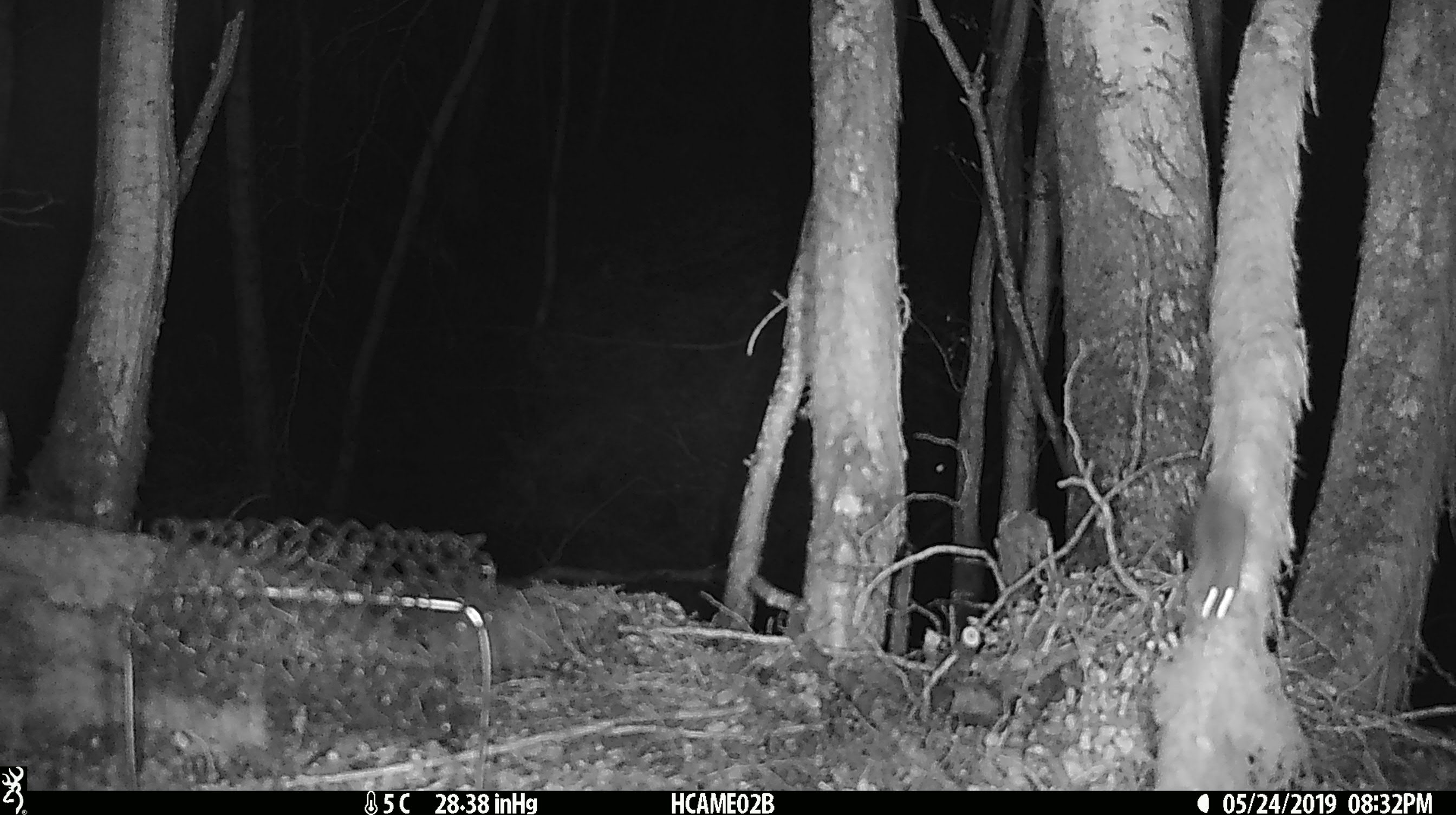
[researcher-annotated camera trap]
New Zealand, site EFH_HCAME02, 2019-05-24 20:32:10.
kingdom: Animalia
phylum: Chordata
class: Mammalia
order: Rodentia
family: Muridae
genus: Mus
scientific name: Mus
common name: mouse